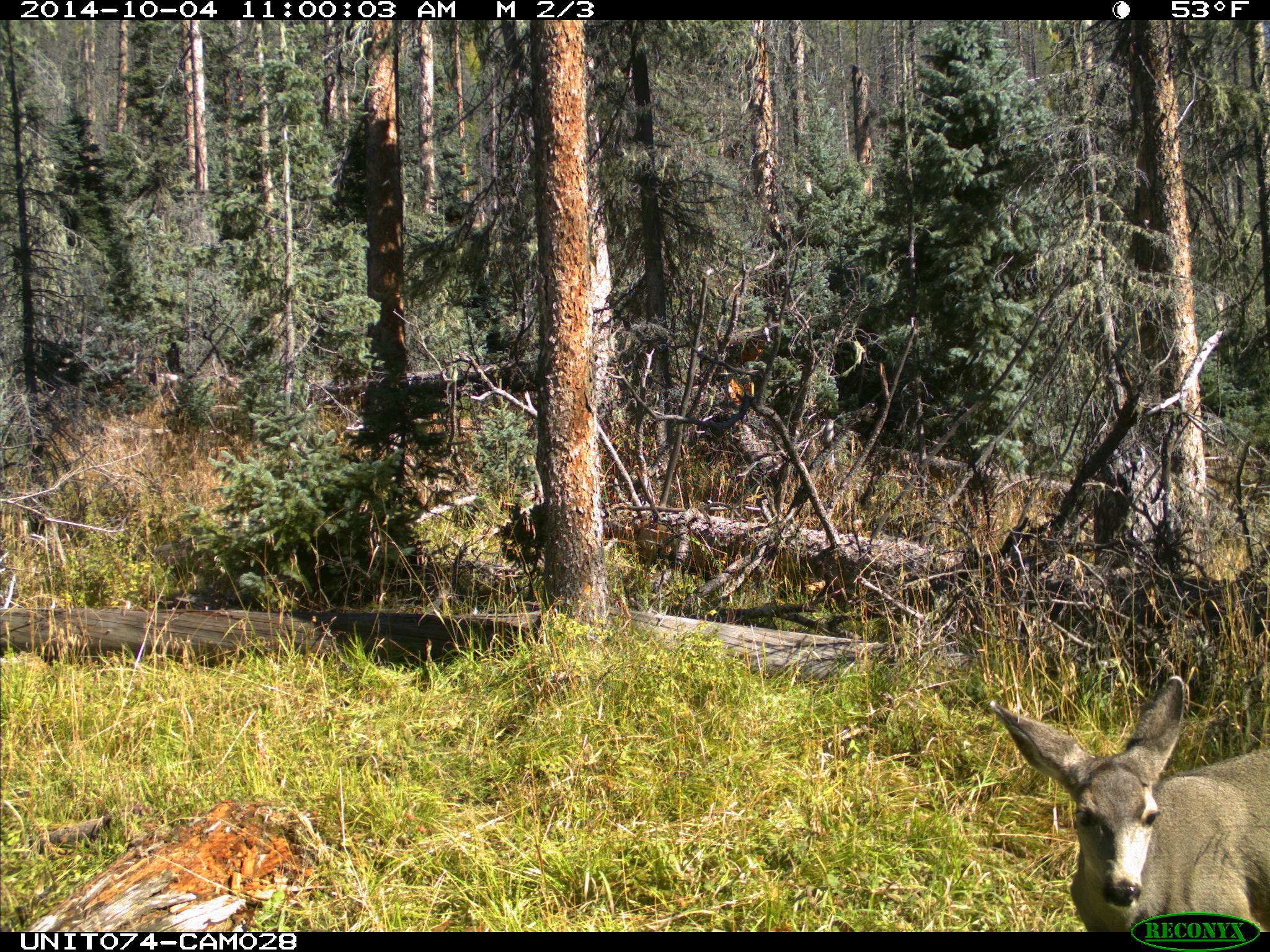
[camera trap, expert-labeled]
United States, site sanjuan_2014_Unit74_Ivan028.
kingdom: Animalia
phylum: Chordata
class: Mammalia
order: Artiodactyla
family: Cervidae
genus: Odocoileus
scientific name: Odocoileus hemionus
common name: mule deer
Odocoileus hemionus (mule deer).